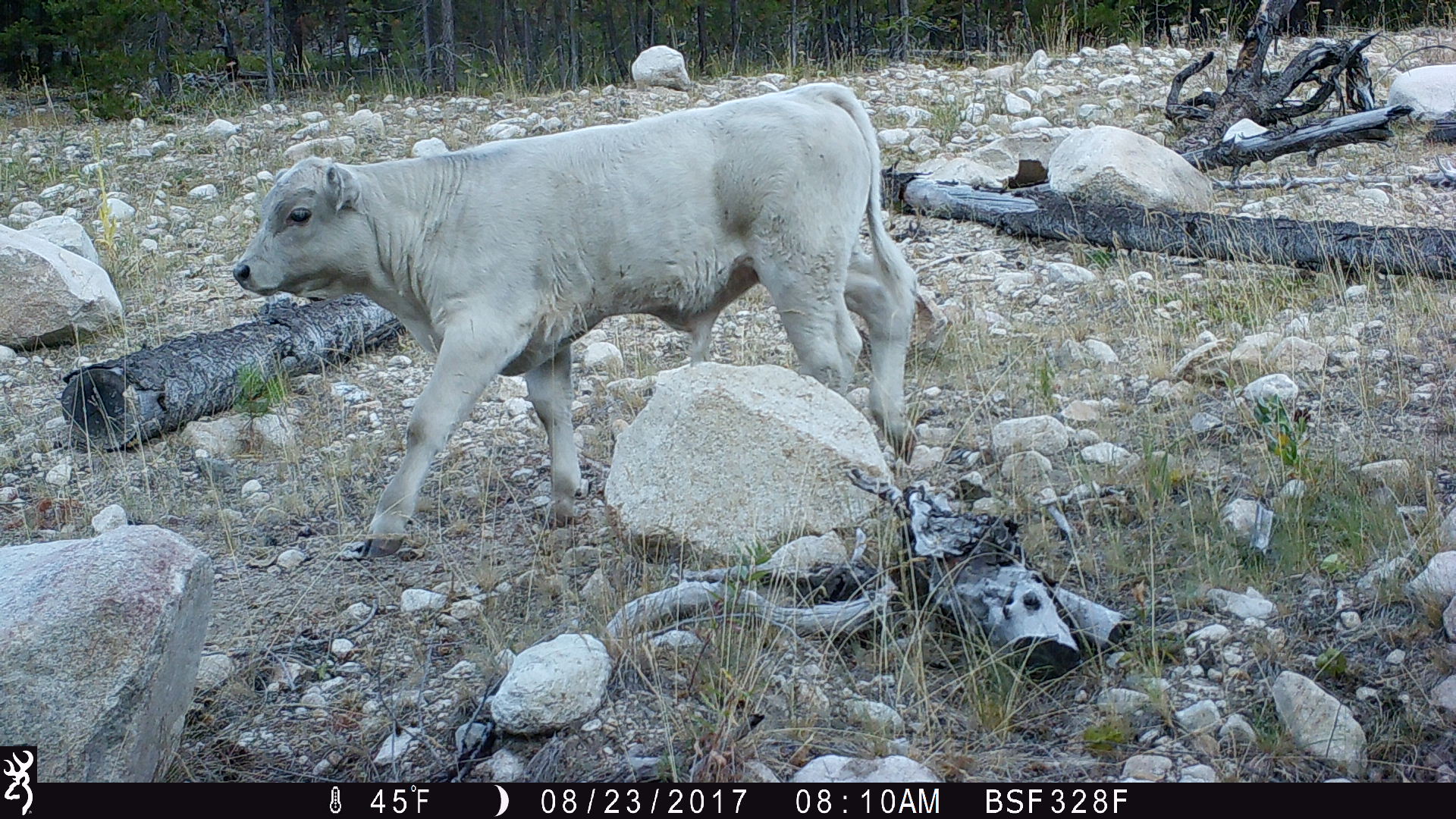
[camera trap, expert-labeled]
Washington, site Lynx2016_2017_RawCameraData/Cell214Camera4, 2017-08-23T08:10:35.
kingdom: Animalia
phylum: Chordata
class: Mammalia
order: Artiodactyla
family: Bovidae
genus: Bos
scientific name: Bos taurus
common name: domestic cattle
Domestic cattle (Bos taurus). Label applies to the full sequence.